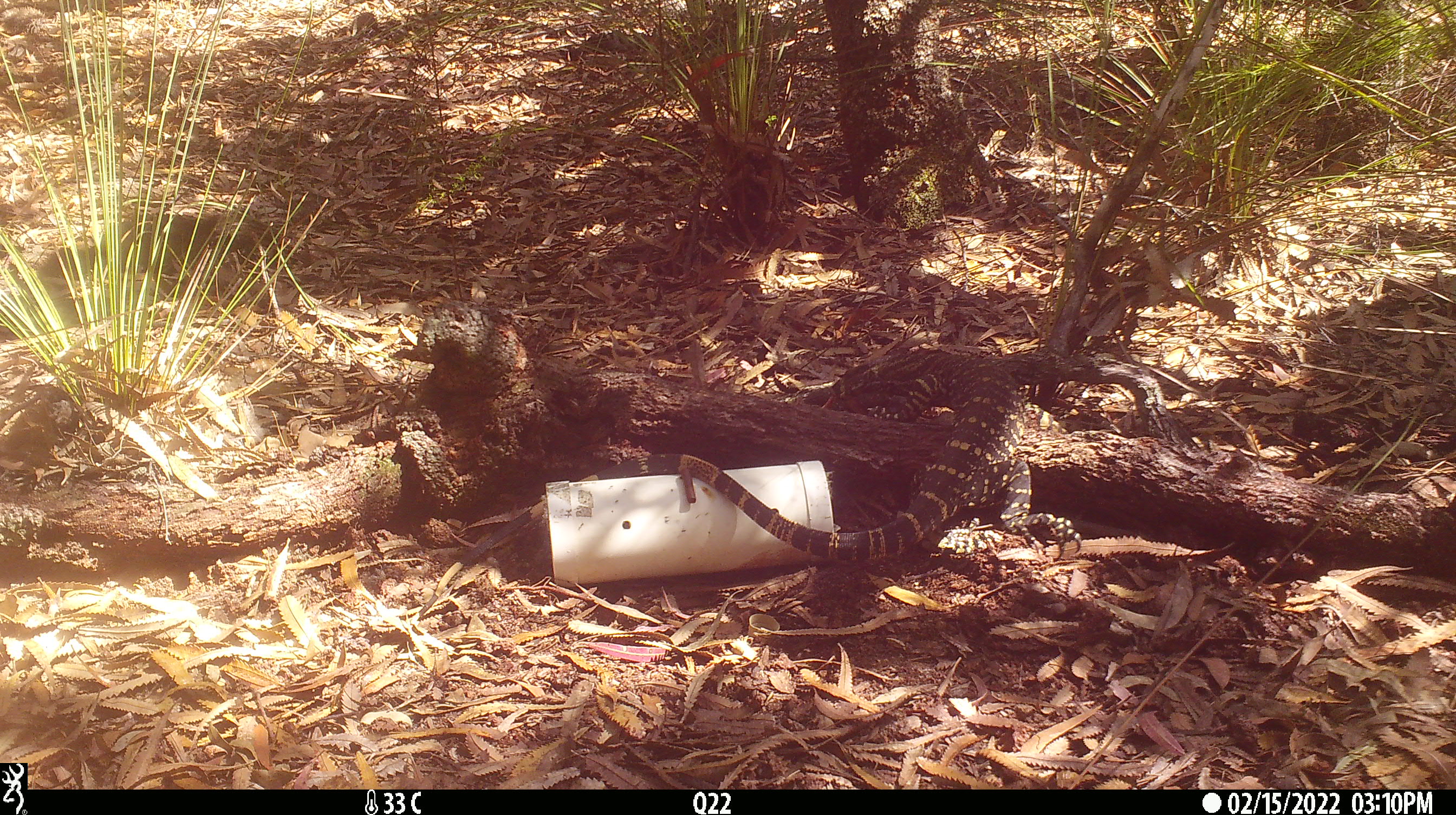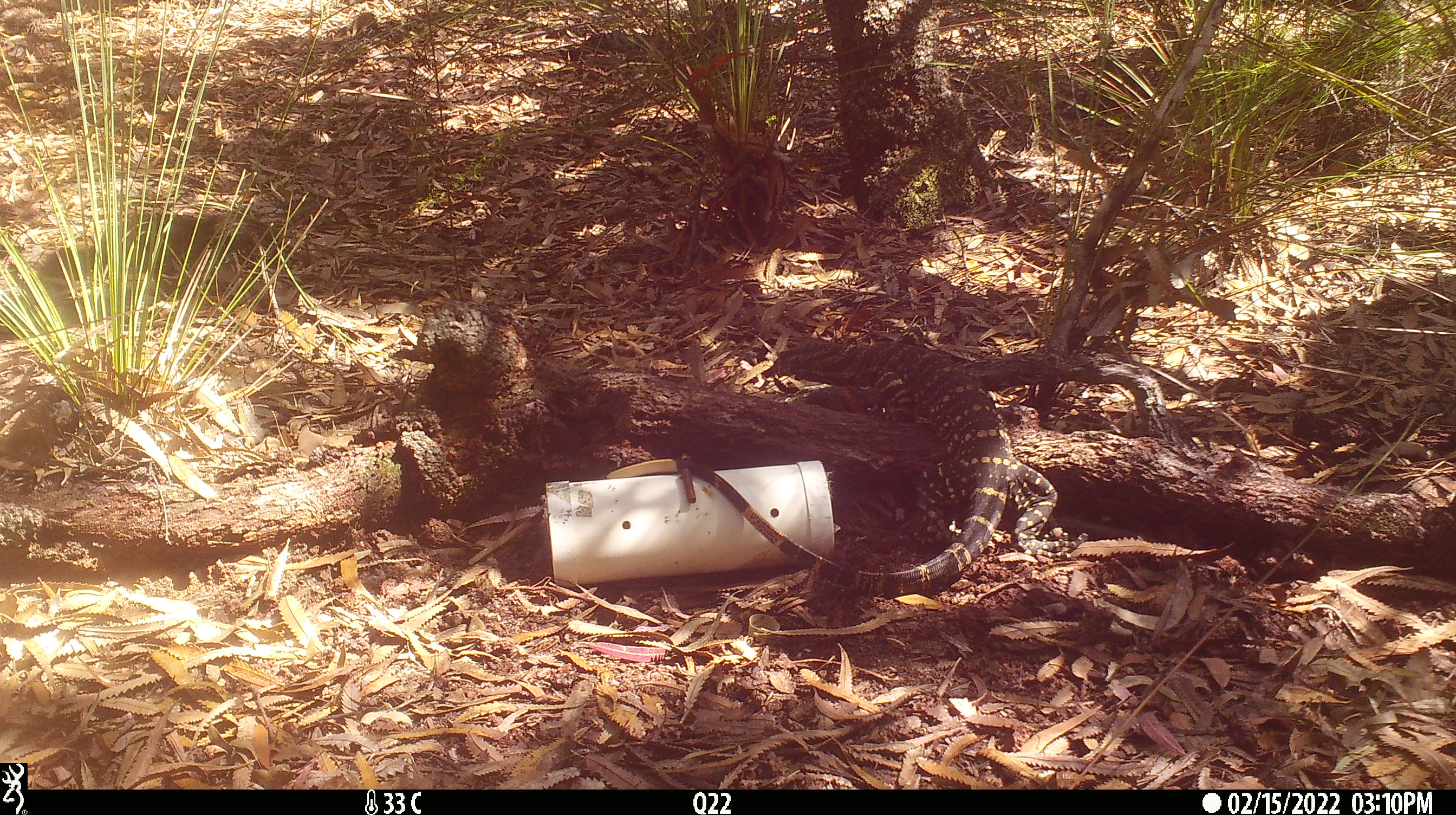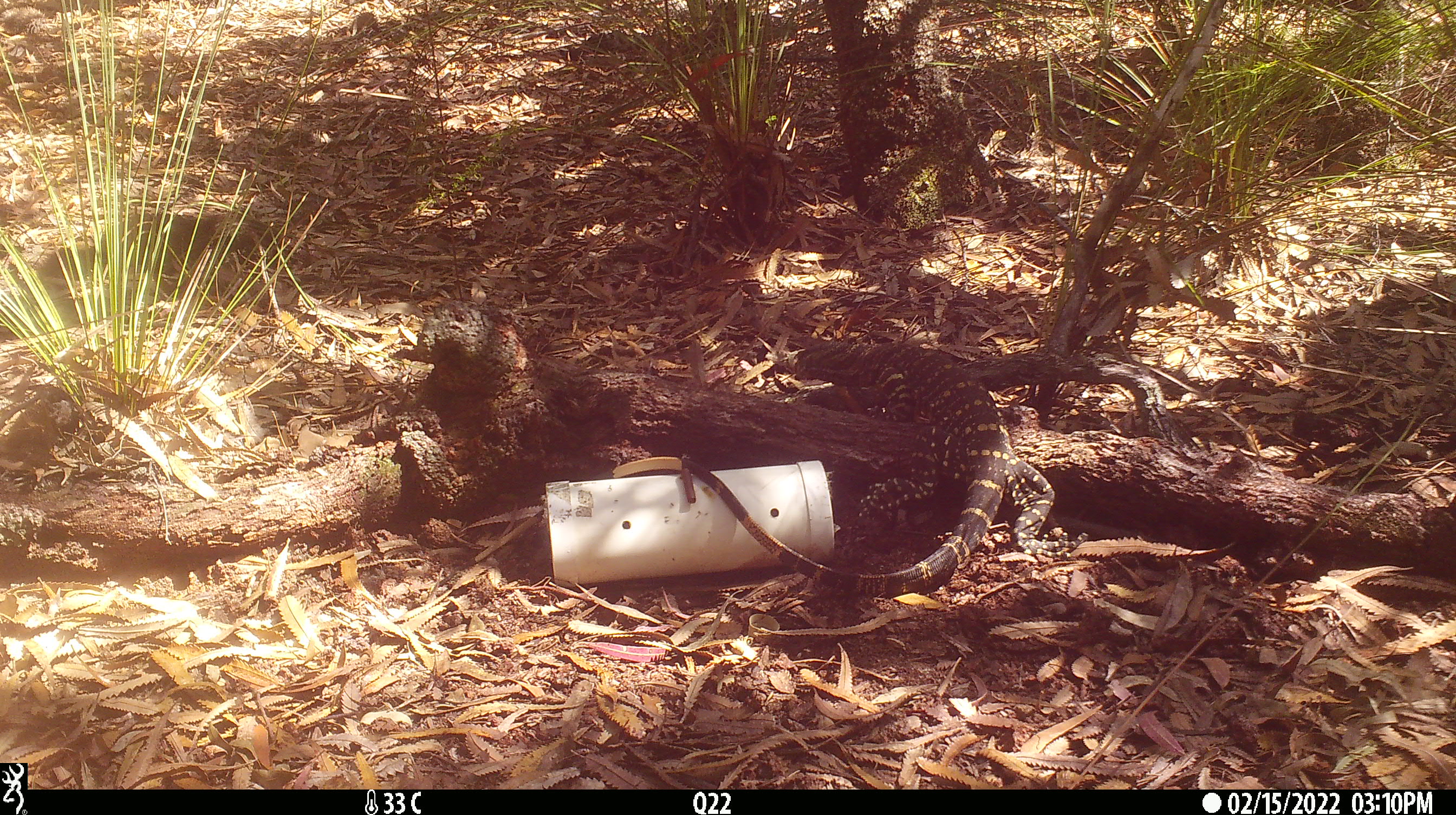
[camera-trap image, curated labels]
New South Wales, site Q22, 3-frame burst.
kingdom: Animalia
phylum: Chordata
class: Reptilia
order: Squamata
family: Varanidae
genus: Varanus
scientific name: Varanus varius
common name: lace monitor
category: goanna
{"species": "goanna (lace monitor) (Varanus varius)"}